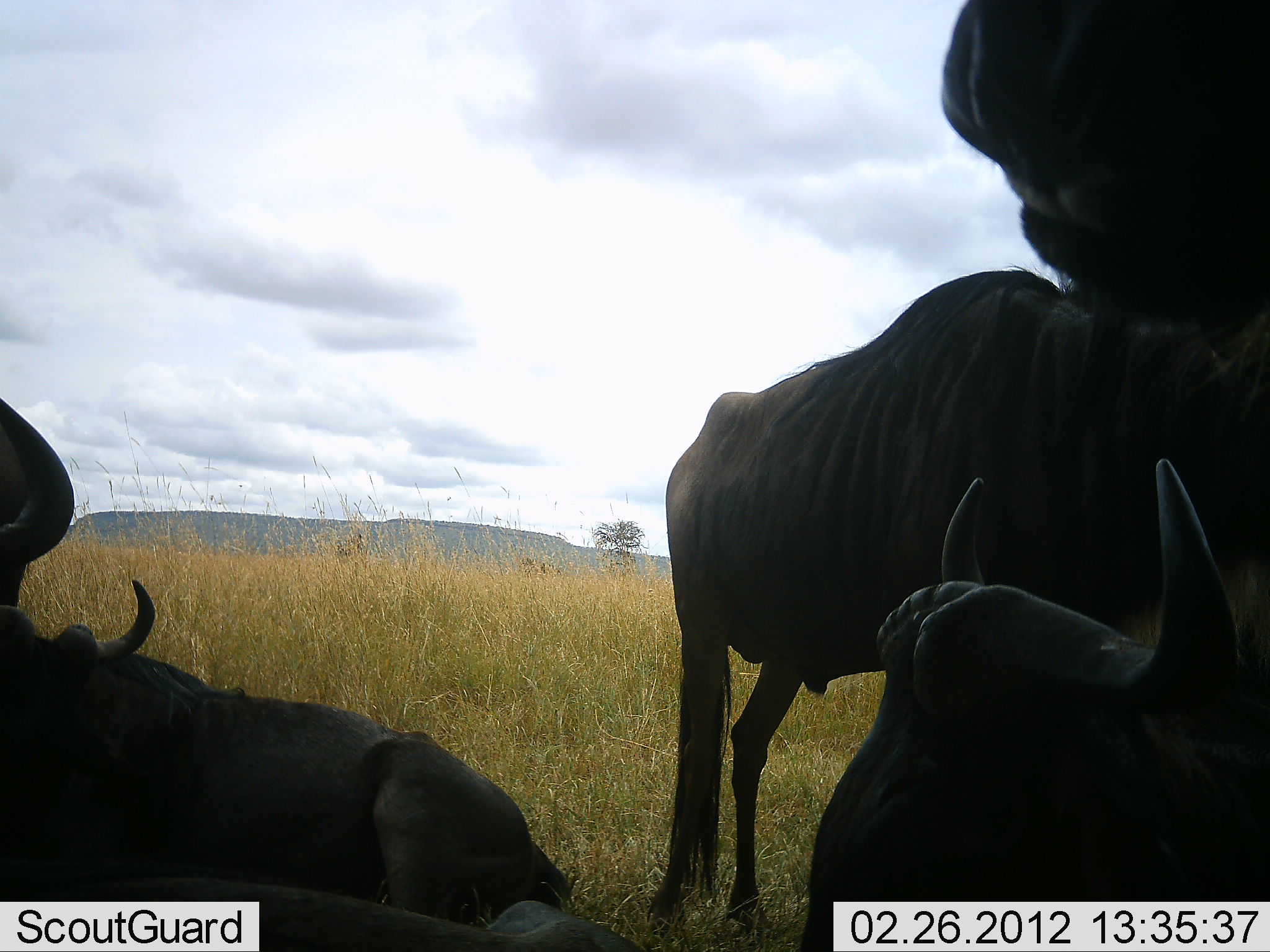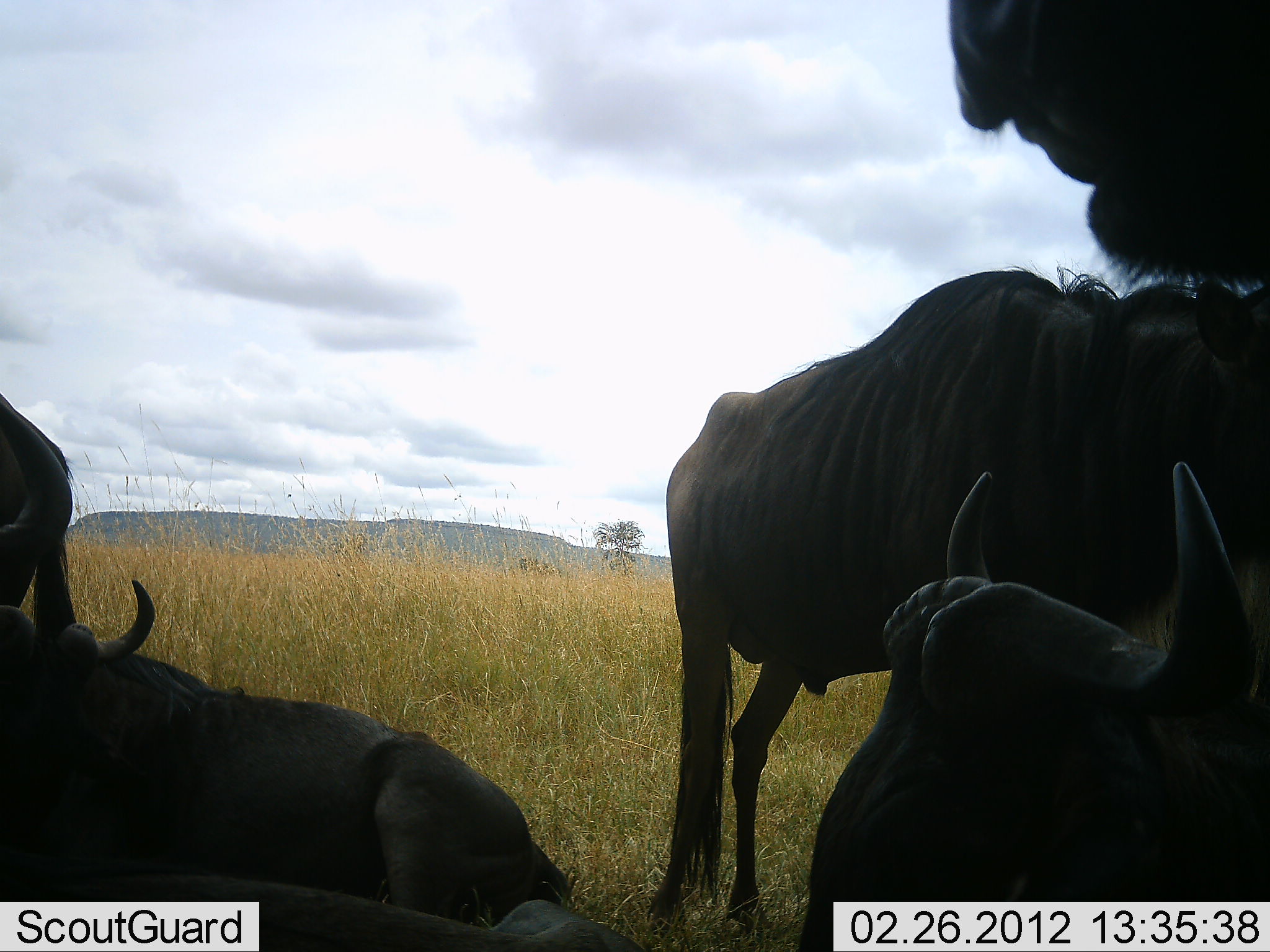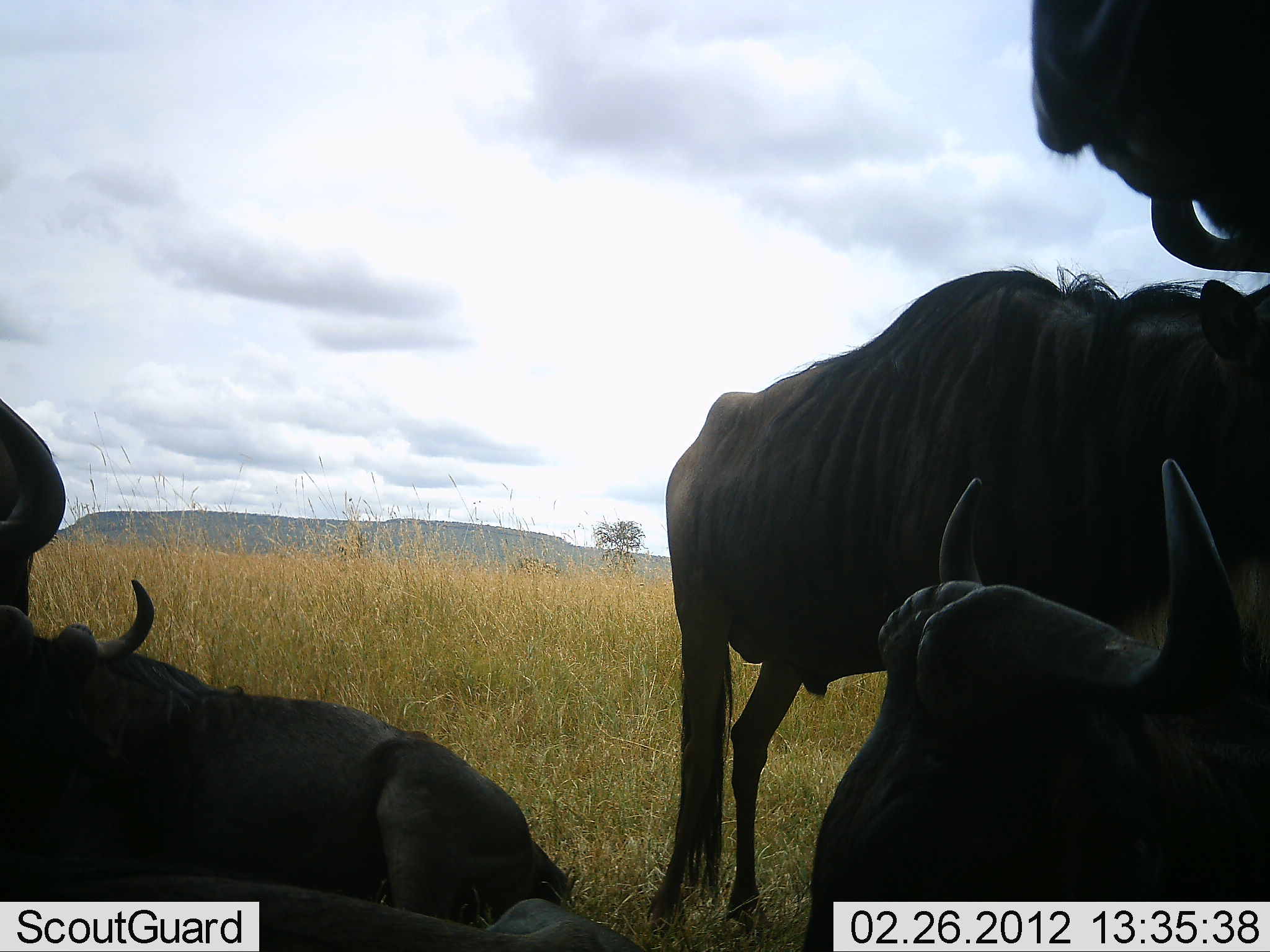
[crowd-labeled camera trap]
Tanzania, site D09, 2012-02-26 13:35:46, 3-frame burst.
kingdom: Animalia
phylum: Chordata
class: Mammalia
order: Artiodactyla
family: Bovidae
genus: Connochaetes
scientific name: Connochaetes taurinus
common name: blue wildebeest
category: wildebeest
Wildebeest (blue wildebeest) (Connochaetes taurinus), count 5. Behavior (volunteer vote fractions): standing 68%, resting 100%, moving 11%, interacting 5%. Young present (vote fraction): 0%. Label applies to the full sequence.